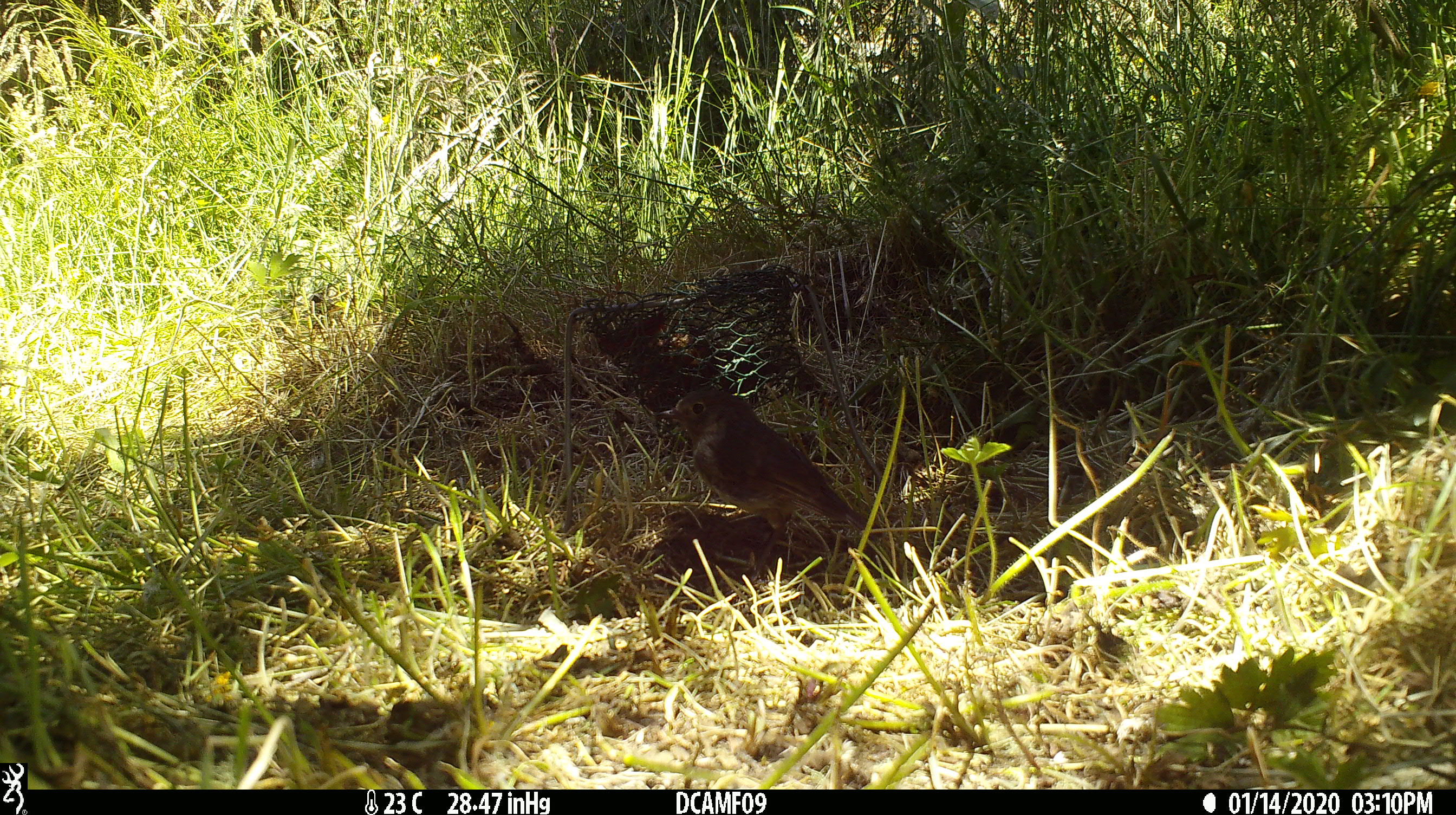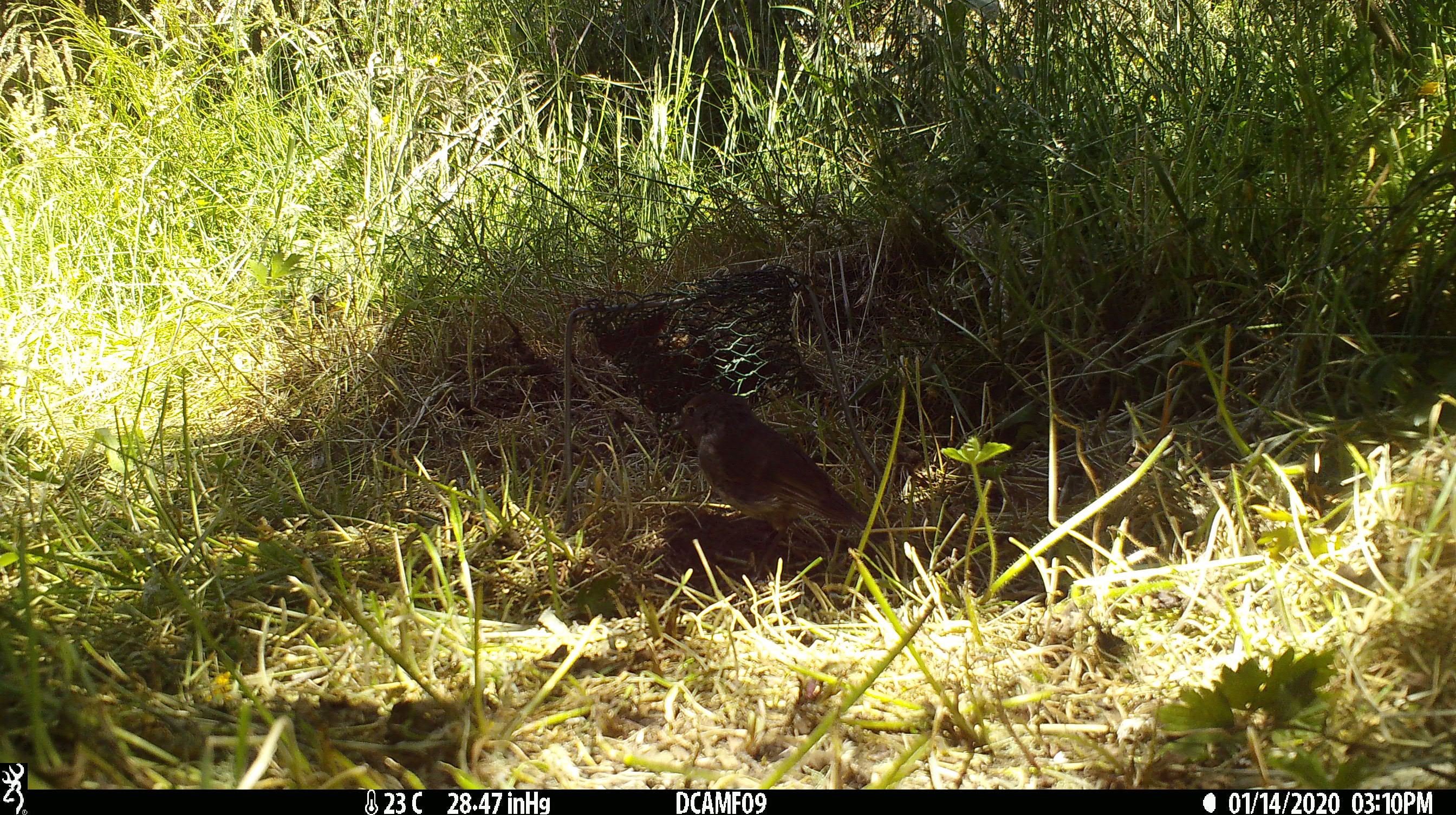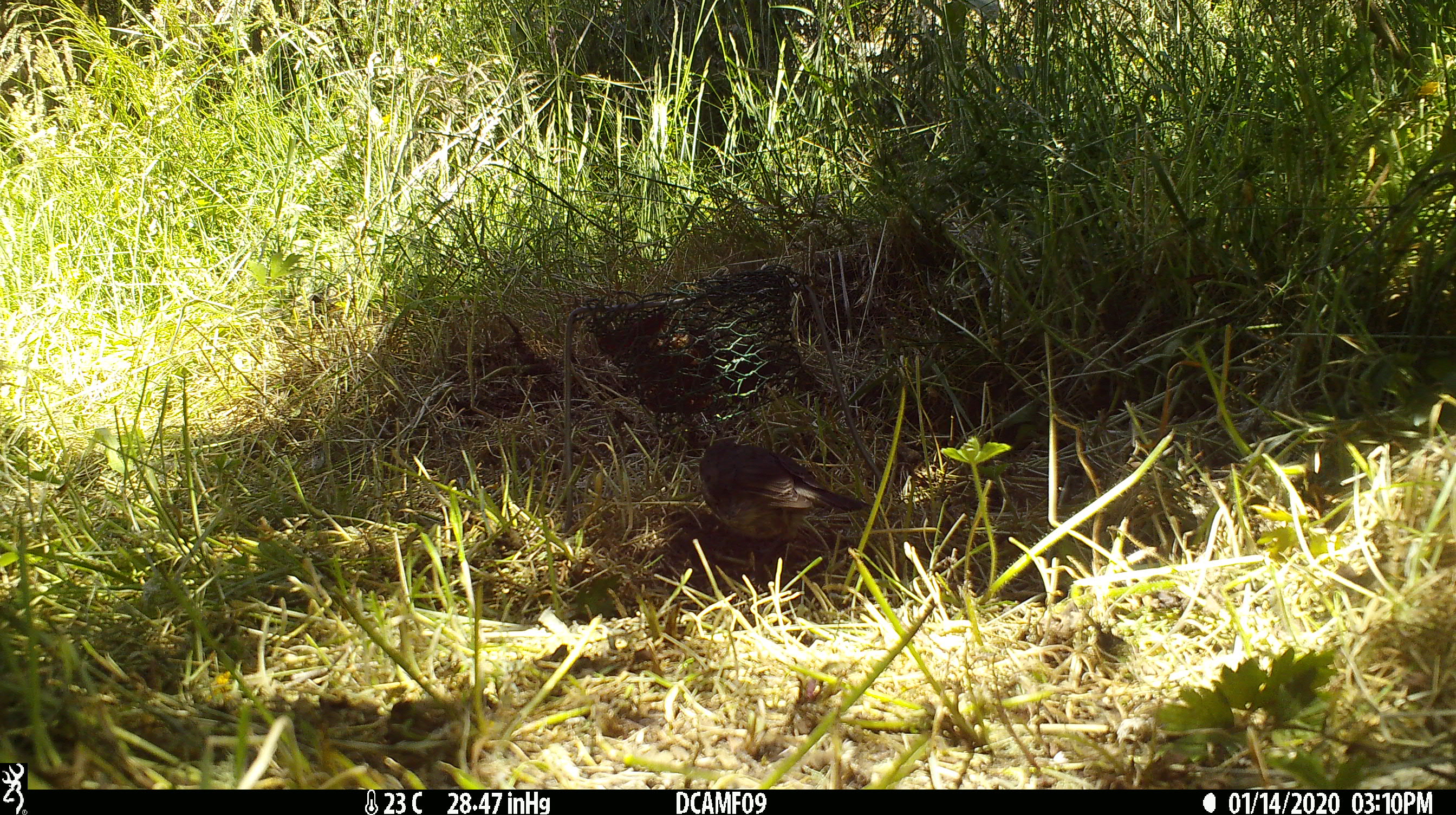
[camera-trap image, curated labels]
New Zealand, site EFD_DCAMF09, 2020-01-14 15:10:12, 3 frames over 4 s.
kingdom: Animalia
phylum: Chordata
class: Aves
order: Passeriformes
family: Petroicidae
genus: Petroica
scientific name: Petroica australis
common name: new zealand robin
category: robin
Robin (new zealand robin) (Petroica australis).